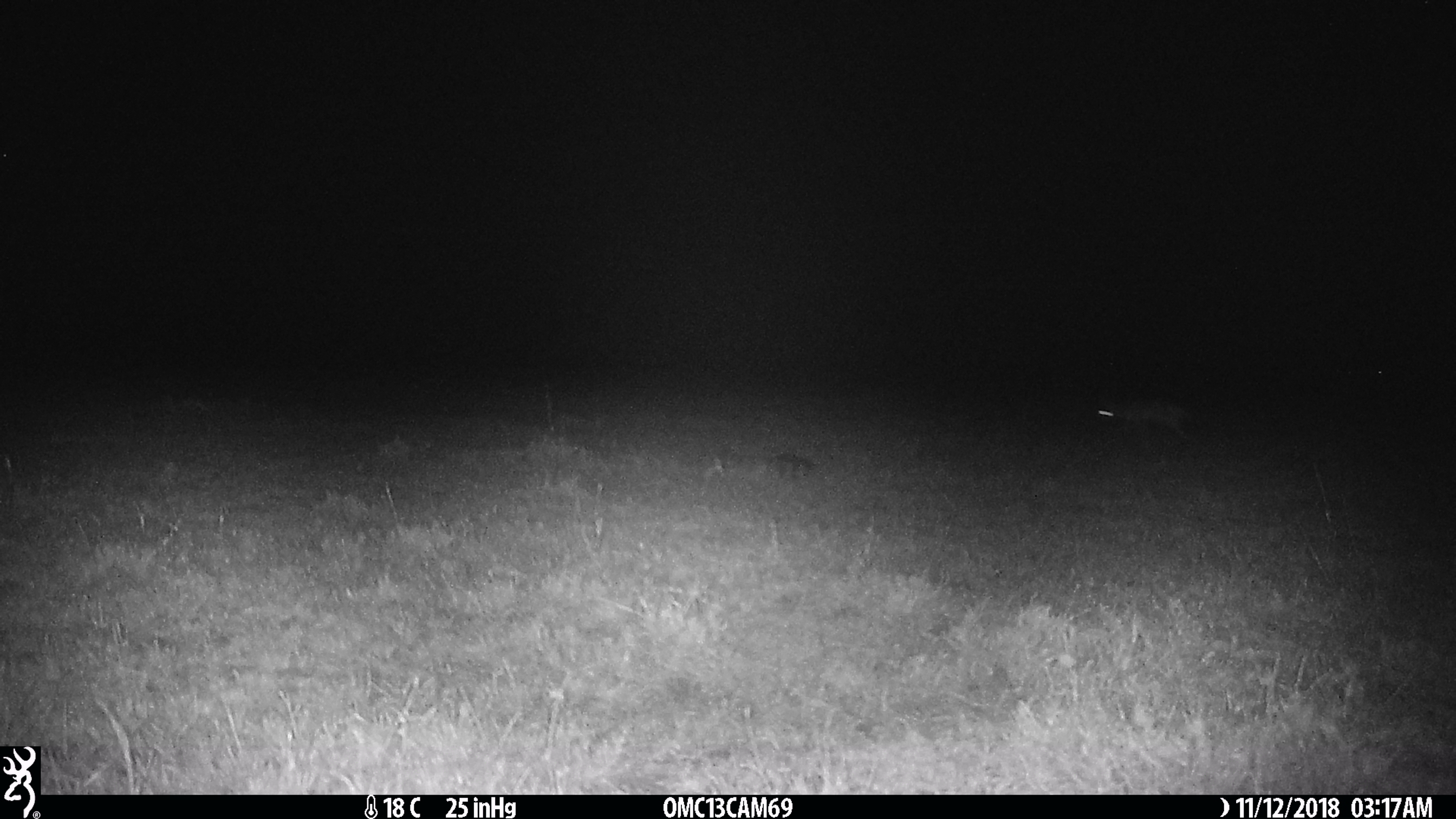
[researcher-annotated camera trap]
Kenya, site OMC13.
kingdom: Animalia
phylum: Chordata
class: Mammalia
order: Carnivora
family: Canidae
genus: Lupulella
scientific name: Lupulella mesomelas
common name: black-backed jackal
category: jackal